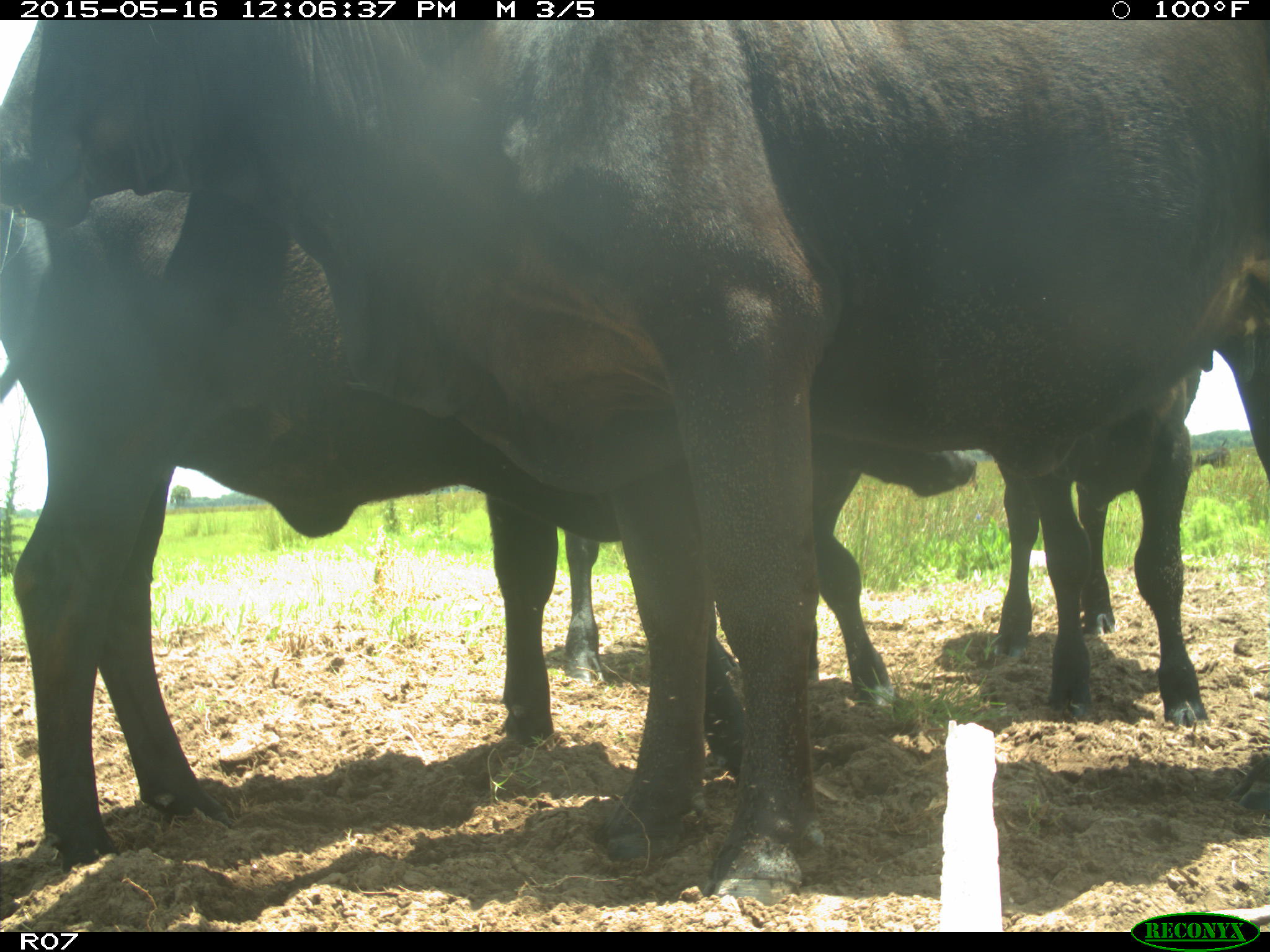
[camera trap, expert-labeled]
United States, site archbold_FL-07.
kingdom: Animalia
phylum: Chordata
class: Mammalia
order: Artiodactyla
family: Bovidae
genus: Bos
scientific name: Bos taurus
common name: domestic cow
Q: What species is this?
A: Bos taurus (domestic cow).